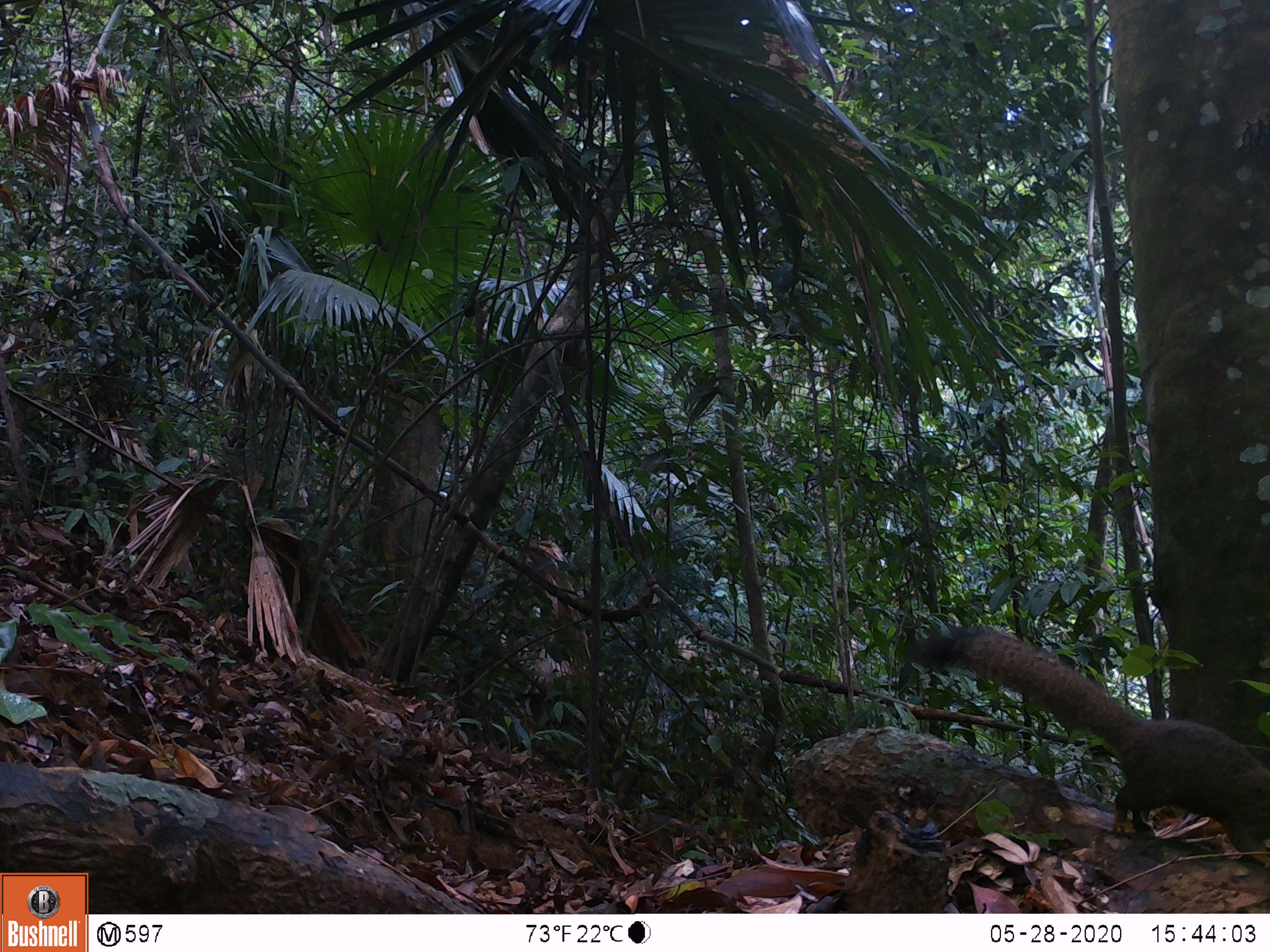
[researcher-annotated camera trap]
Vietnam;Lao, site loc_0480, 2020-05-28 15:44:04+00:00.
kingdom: Animalia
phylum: Chordata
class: Mammalia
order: Rodentia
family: Sciuridae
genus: Callosciurus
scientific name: Callosciurus erythraeus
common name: pallas's squirrel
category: pallass squirrel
Pallass squirrel (pallas's squirrel) (Callosciurus erythraeus). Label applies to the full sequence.